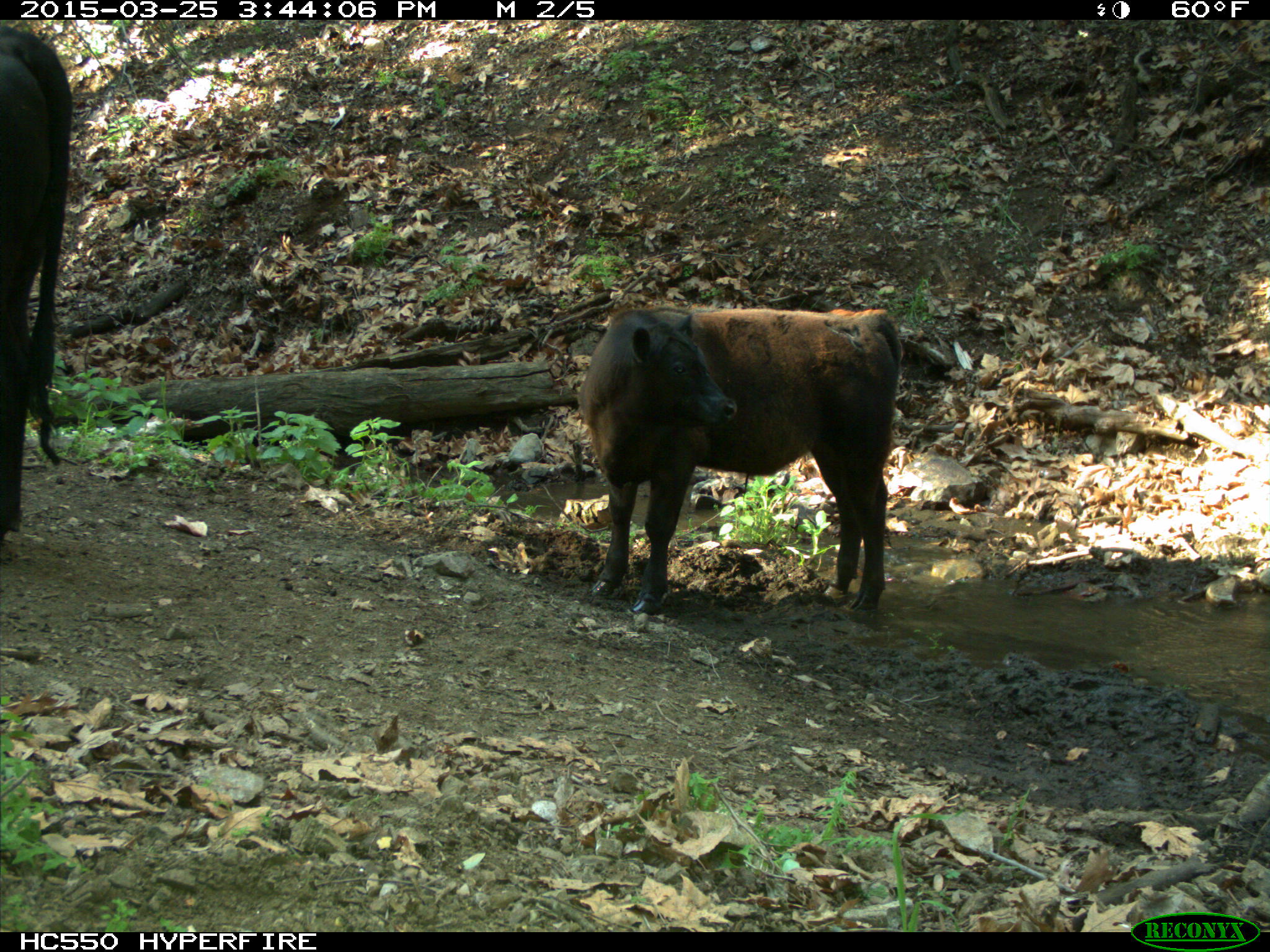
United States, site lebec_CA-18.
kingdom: Animalia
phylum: Chordata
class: Mammalia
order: Artiodactyla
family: Bovidae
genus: Bos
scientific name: Bos taurus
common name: domestic cow